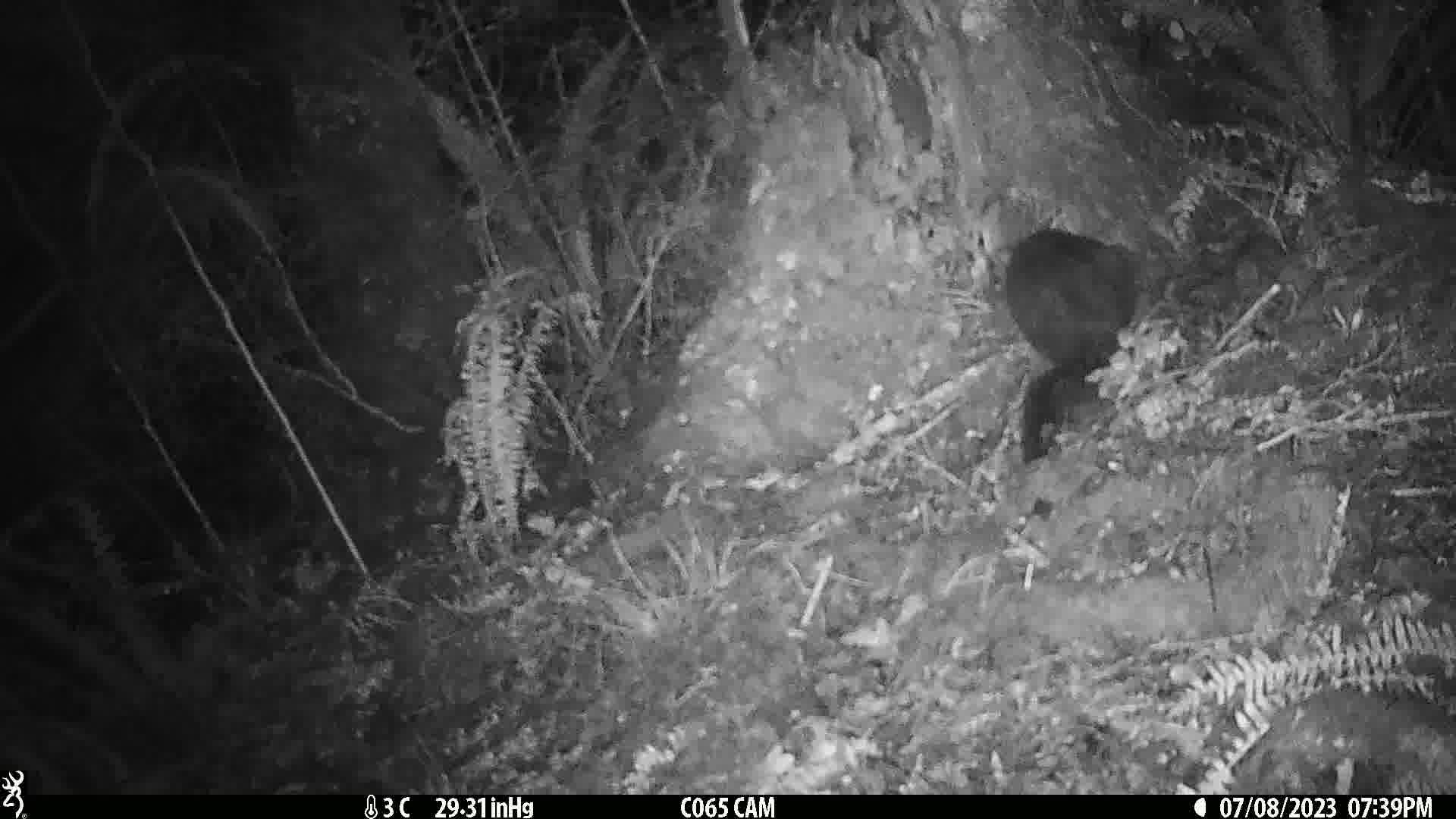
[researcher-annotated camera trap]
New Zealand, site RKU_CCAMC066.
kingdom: Animalia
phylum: Chordata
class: Mammalia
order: Diprotodontia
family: Phalangeridae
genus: Trichosurus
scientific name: Trichosurus vulpecula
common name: common brushtail possum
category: possum